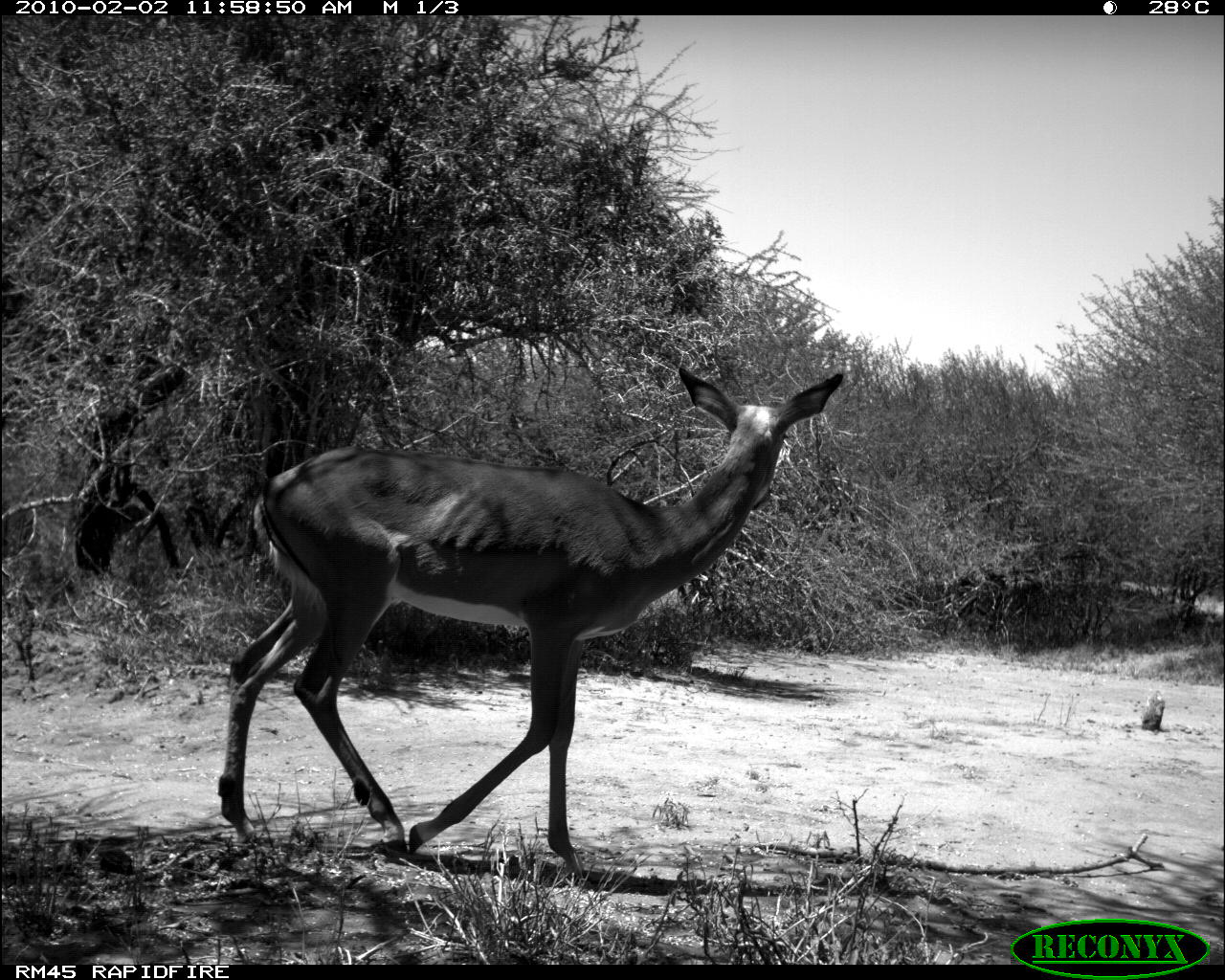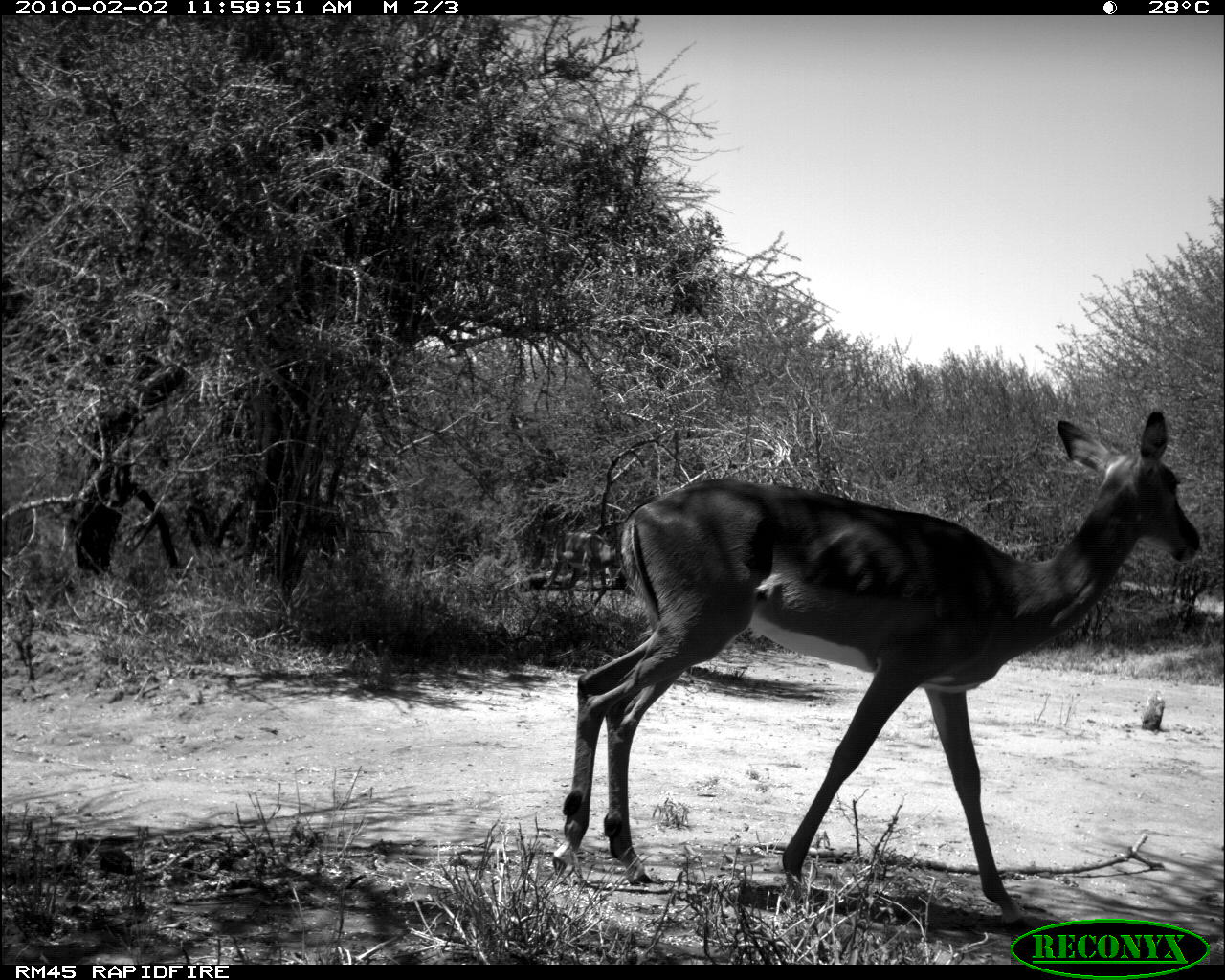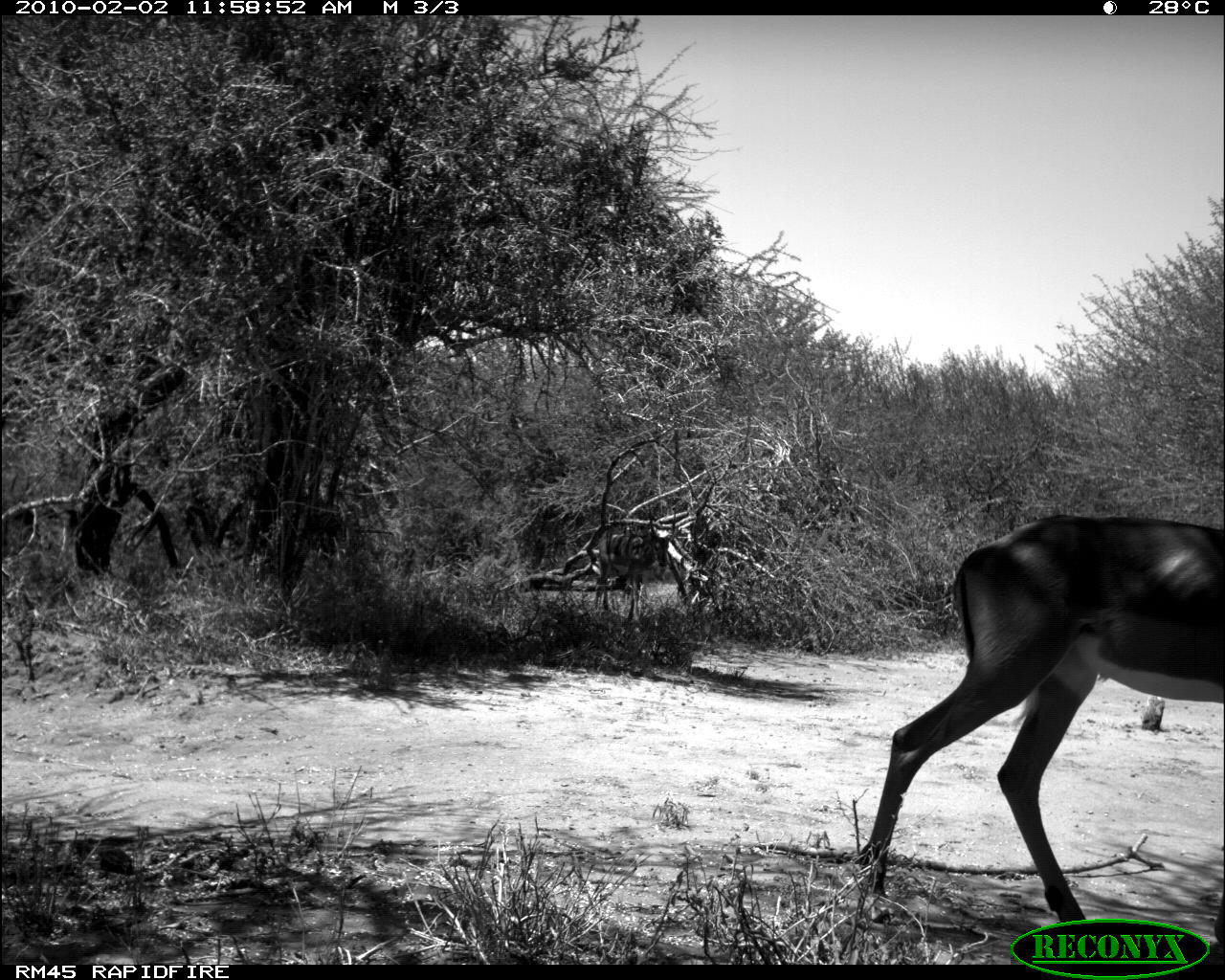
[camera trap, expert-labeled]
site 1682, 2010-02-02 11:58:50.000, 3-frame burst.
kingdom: Animalia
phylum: Chordata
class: Mammalia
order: Artiodactyla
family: Bovidae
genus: Aepyceros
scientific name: Aepyceros melampus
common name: impala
Aepyceros melampus (impala), count 1.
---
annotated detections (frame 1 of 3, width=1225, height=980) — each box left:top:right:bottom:
aepyceros melampus: 217:368:844:883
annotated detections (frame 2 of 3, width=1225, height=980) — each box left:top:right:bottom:
aepyceros melampus: 551:411:1203:930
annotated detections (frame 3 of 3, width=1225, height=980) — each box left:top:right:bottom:
aepyceros melampus: 854:514:1225:964; 594:506:676:632